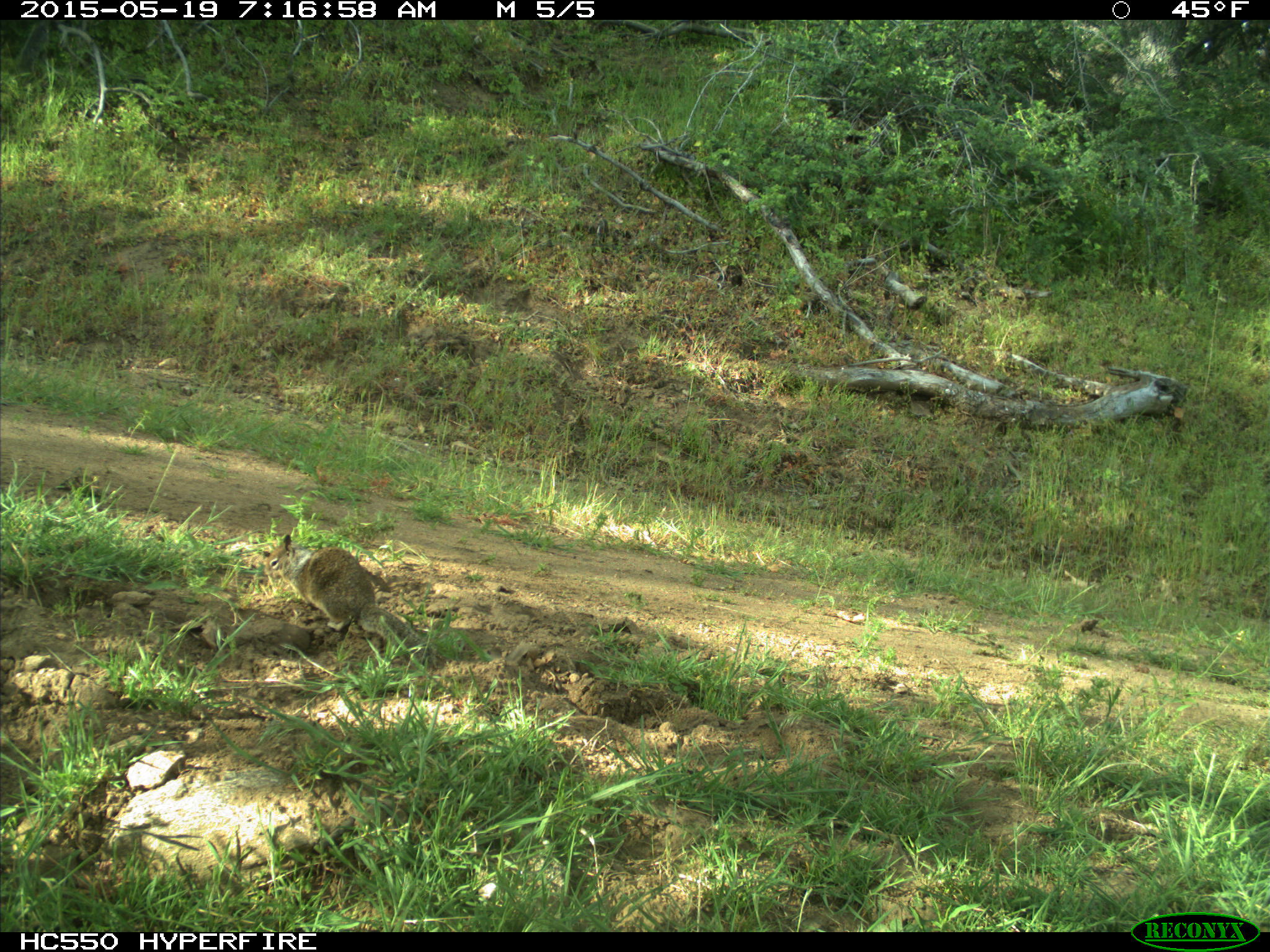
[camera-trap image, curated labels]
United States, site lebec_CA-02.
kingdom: Animalia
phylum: Chordata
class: Mammalia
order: Rodentia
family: Sciuridae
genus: Otospermophilus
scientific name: Otospermophilus beecheyi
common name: california ground squirrel